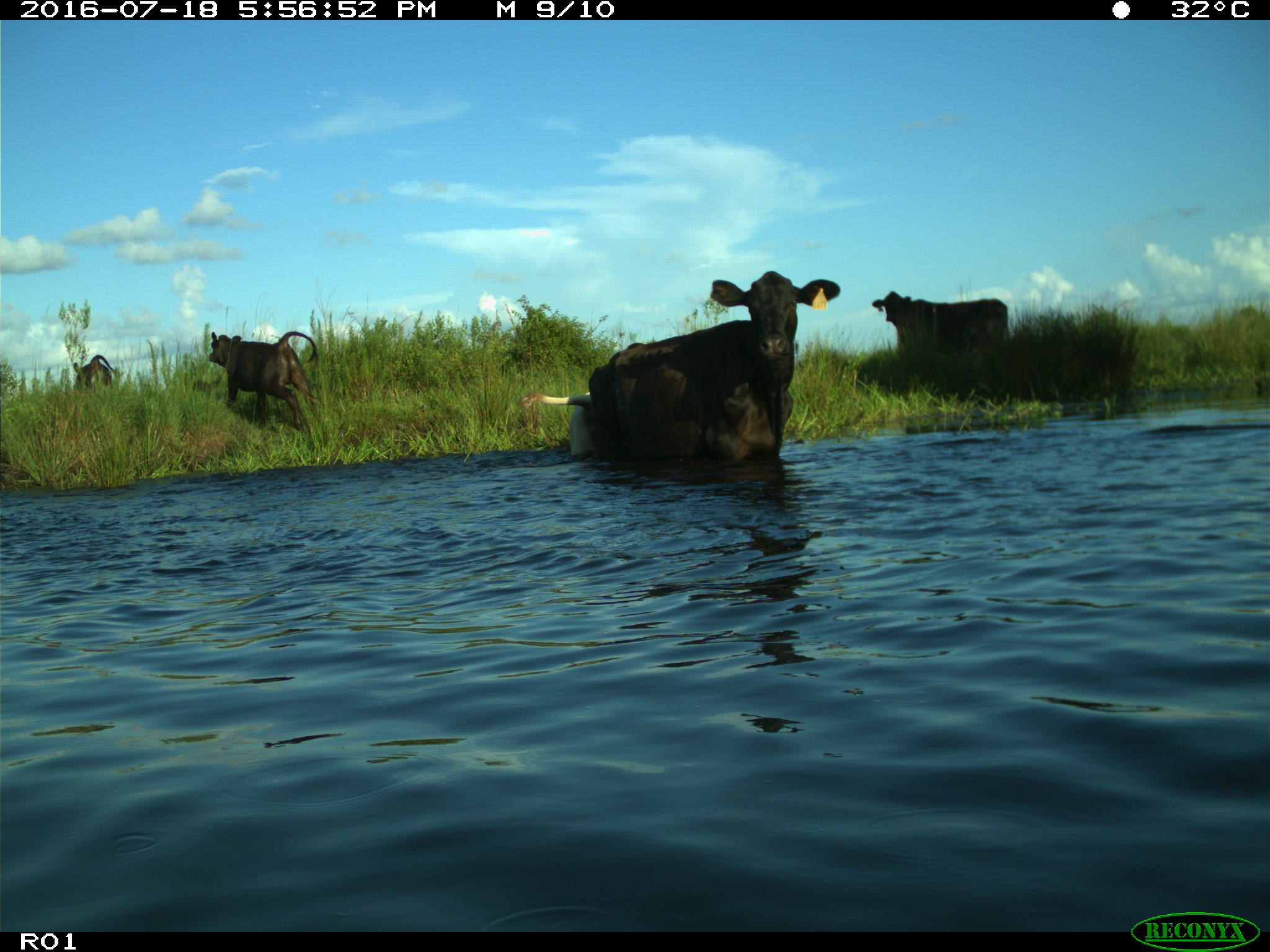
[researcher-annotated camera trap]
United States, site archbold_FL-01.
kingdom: Animalia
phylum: Chordata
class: Mammalia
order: Artiodactyla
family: Bovidae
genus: Bos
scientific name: Bos taurus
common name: domestic cow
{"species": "Bos taurus (domestic cow)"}